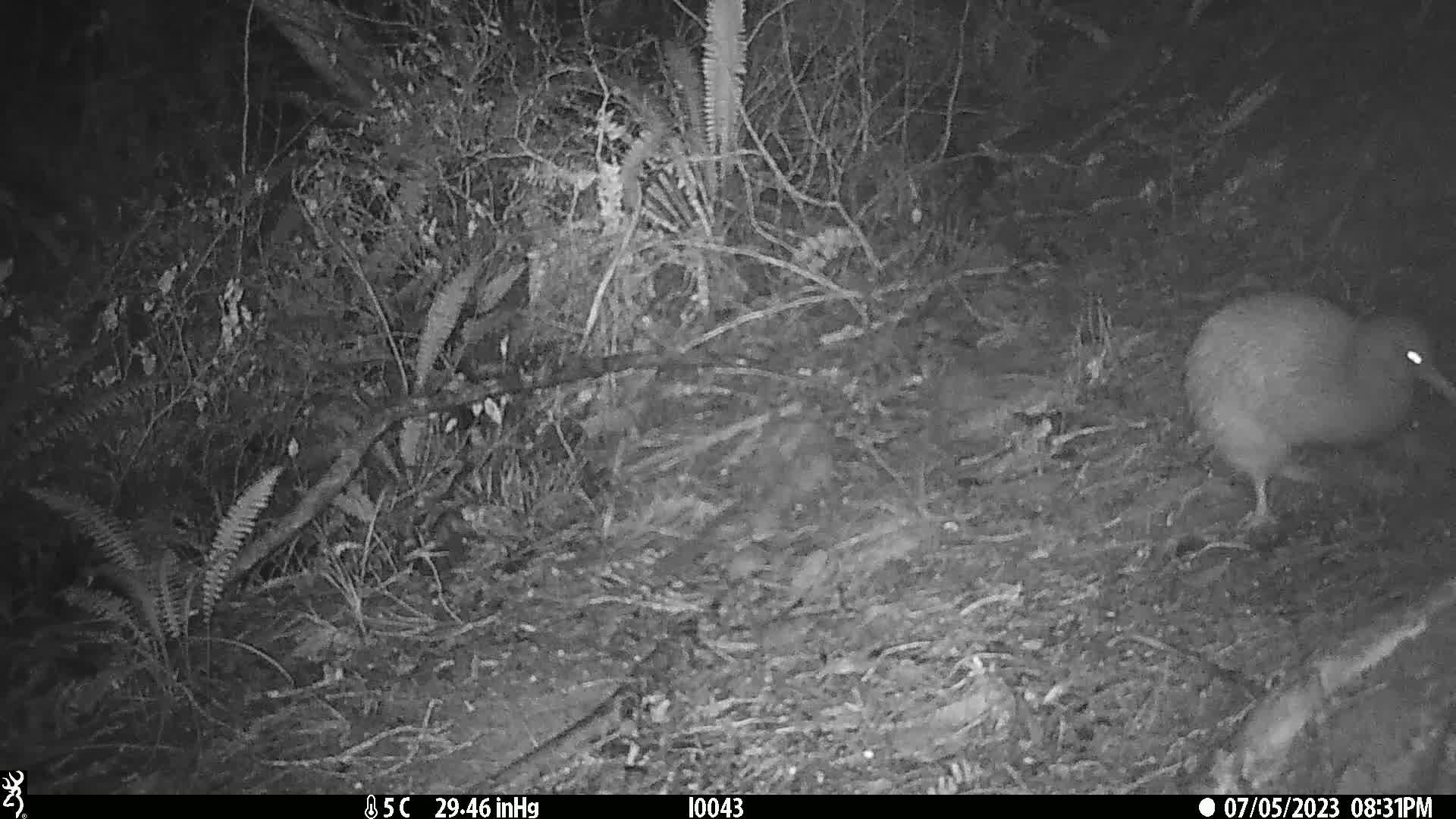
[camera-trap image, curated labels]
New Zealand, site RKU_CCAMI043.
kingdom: Animalia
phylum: Chordata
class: Aves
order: Apterygiformes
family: Apterygidae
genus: Apteryx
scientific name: Apteryx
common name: kiwi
Kiwi (Apteryx).